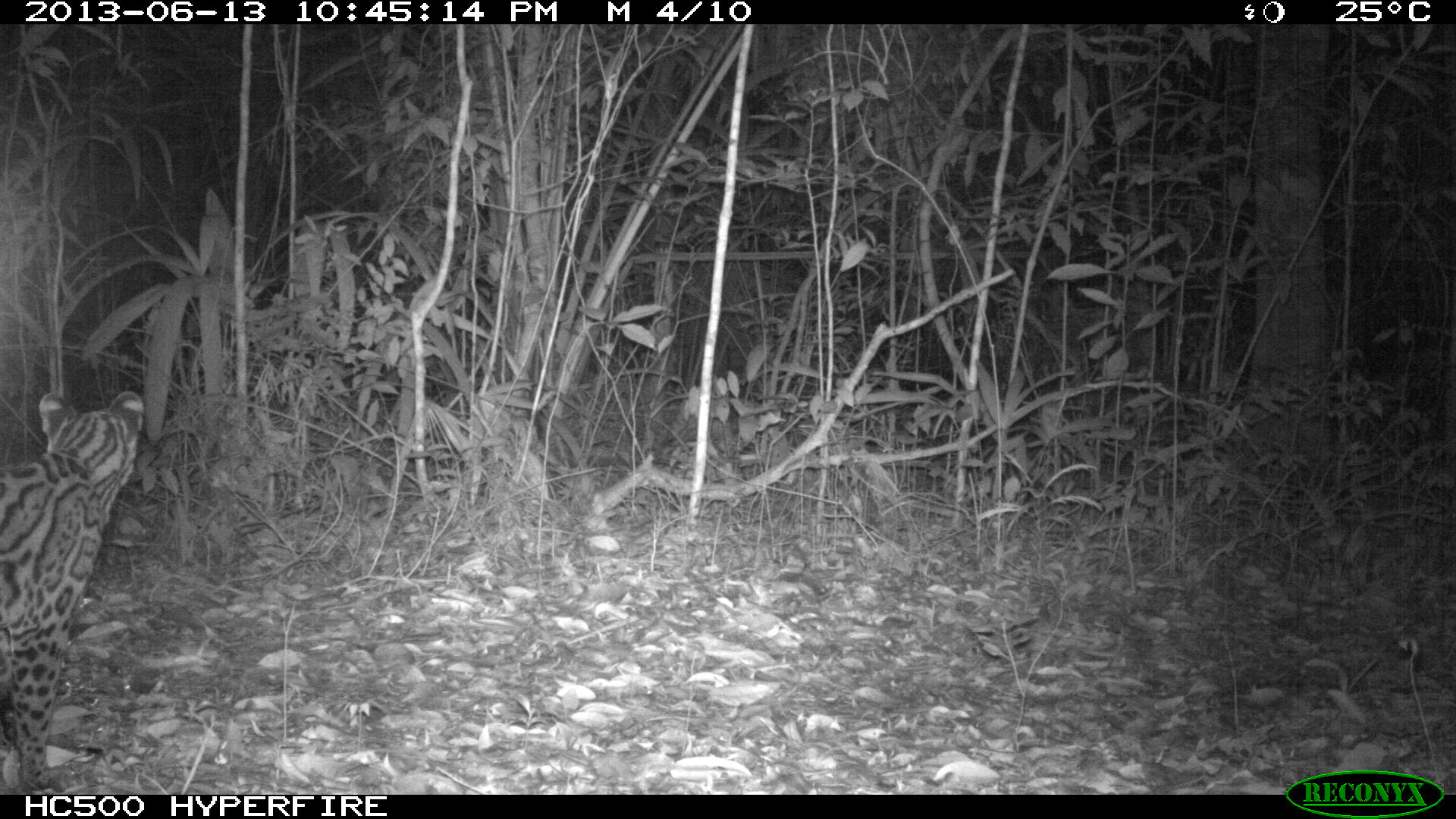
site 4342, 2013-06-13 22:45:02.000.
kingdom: Animalia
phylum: Chordata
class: Mammalia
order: Carnivora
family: Felidae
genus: Leopardus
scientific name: Leopardus pardalis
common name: ocelot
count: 1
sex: female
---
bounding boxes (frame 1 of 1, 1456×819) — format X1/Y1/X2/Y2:
leopardus pardalis: 0/387/145/790